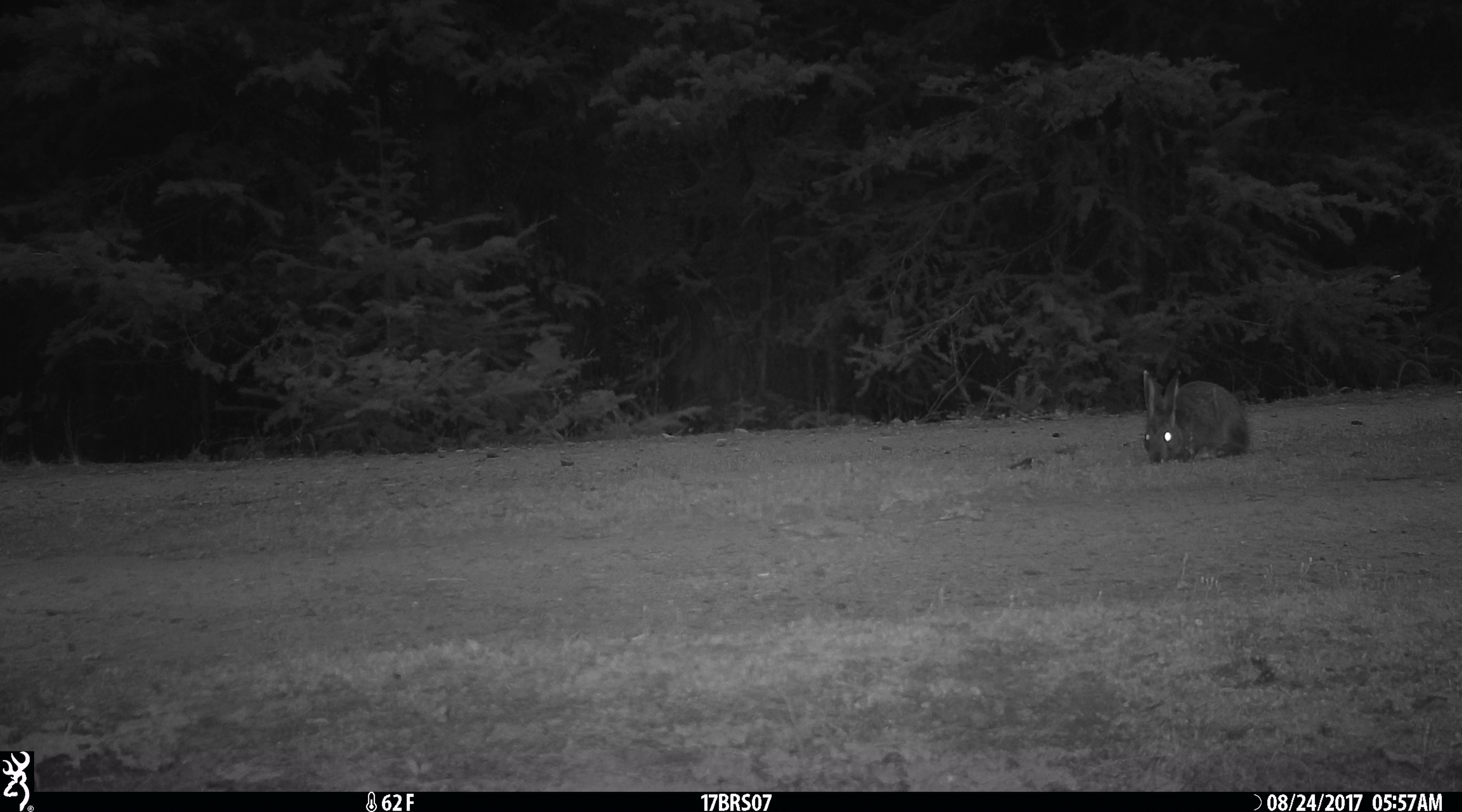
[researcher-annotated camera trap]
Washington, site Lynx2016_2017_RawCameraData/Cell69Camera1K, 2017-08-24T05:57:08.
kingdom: Animalia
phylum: Chordata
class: Mammalia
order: Lagomorpha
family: Leporidae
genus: Lepus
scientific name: Lepus americanus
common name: snowshoe hare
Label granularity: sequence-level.